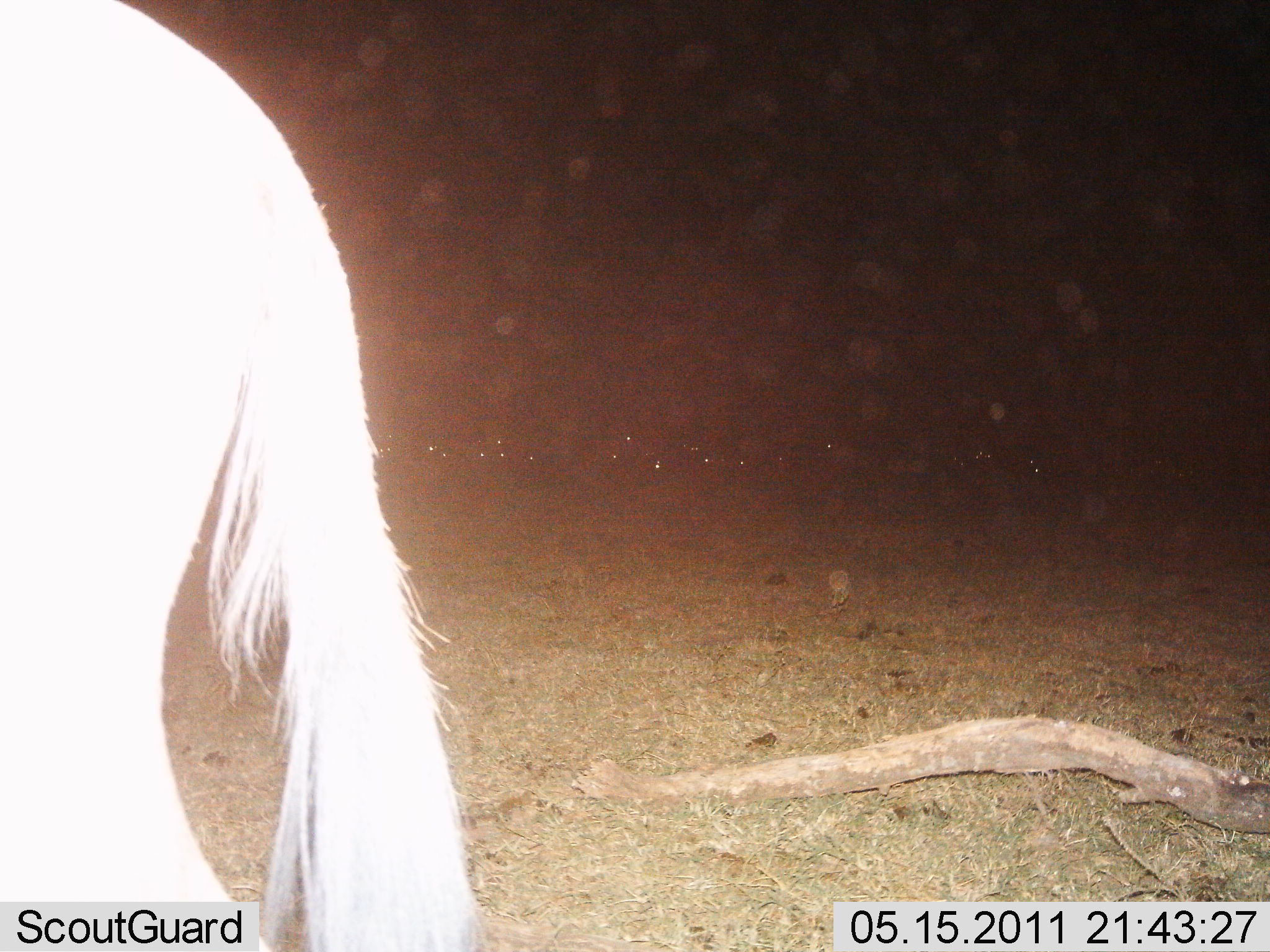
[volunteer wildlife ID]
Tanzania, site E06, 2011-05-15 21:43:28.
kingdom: Animalia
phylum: Chordata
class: Mammalia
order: Artiodactyla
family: Bovidae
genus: Connochaetes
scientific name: Connochaetes taurinus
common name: blue wildebeest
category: wildebeest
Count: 1.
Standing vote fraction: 92%.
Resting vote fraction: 0%.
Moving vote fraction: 17%.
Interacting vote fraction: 0%.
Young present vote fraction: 0%.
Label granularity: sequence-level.